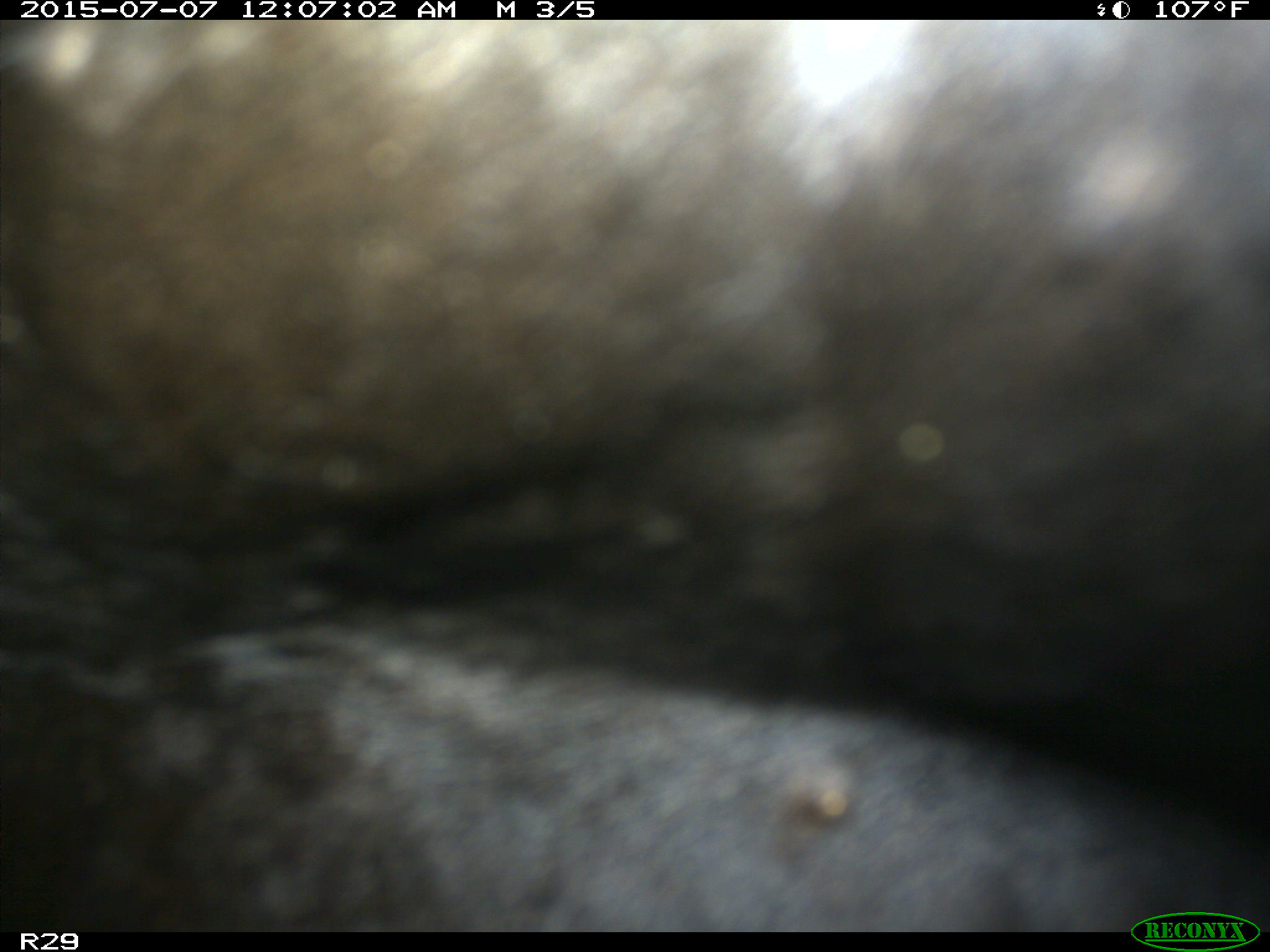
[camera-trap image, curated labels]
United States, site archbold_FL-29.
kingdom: Animalia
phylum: Chordata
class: Mammalia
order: Artiodactyla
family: Bovidae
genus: Bos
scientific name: Bos taurus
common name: domestic cow